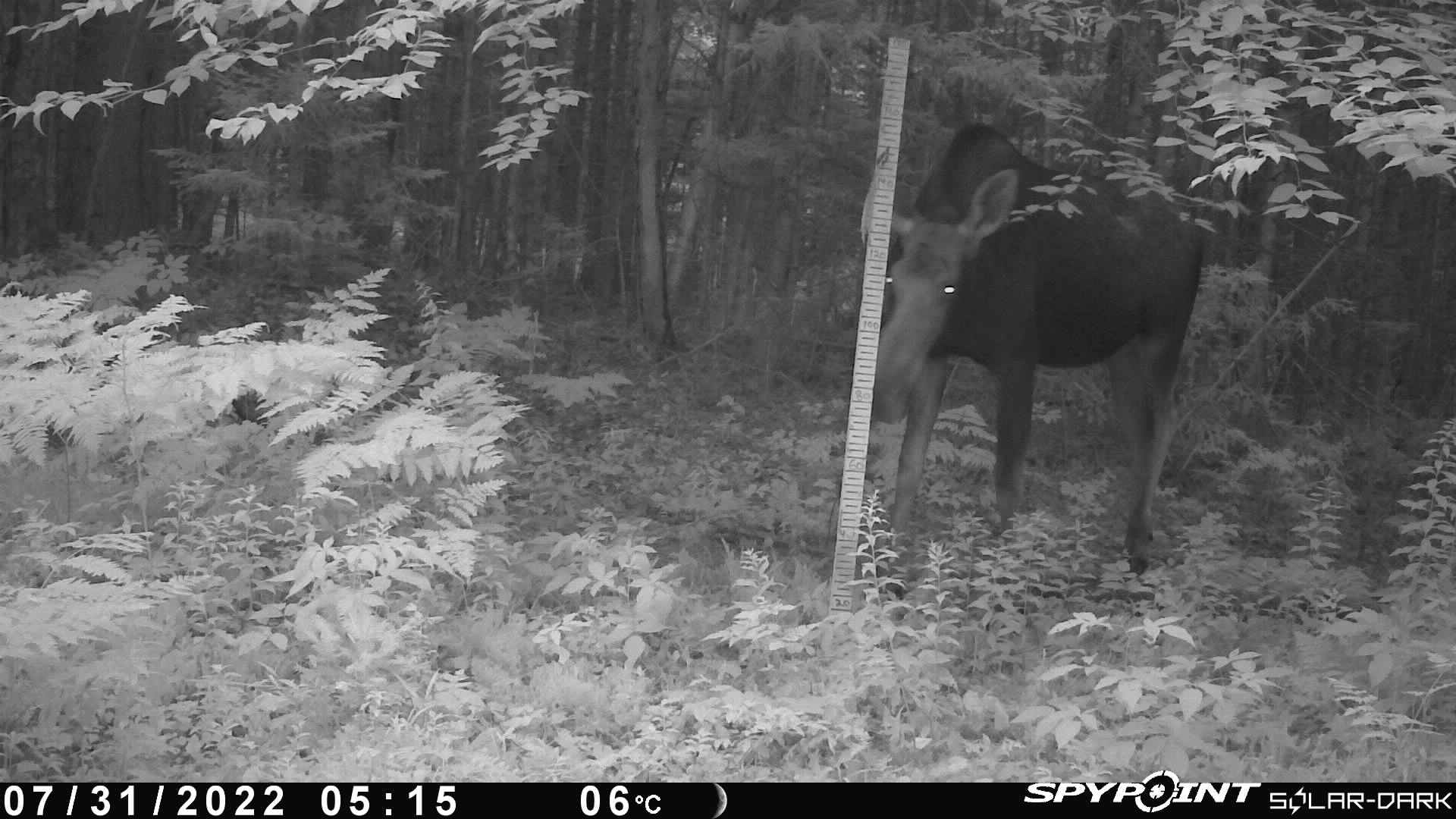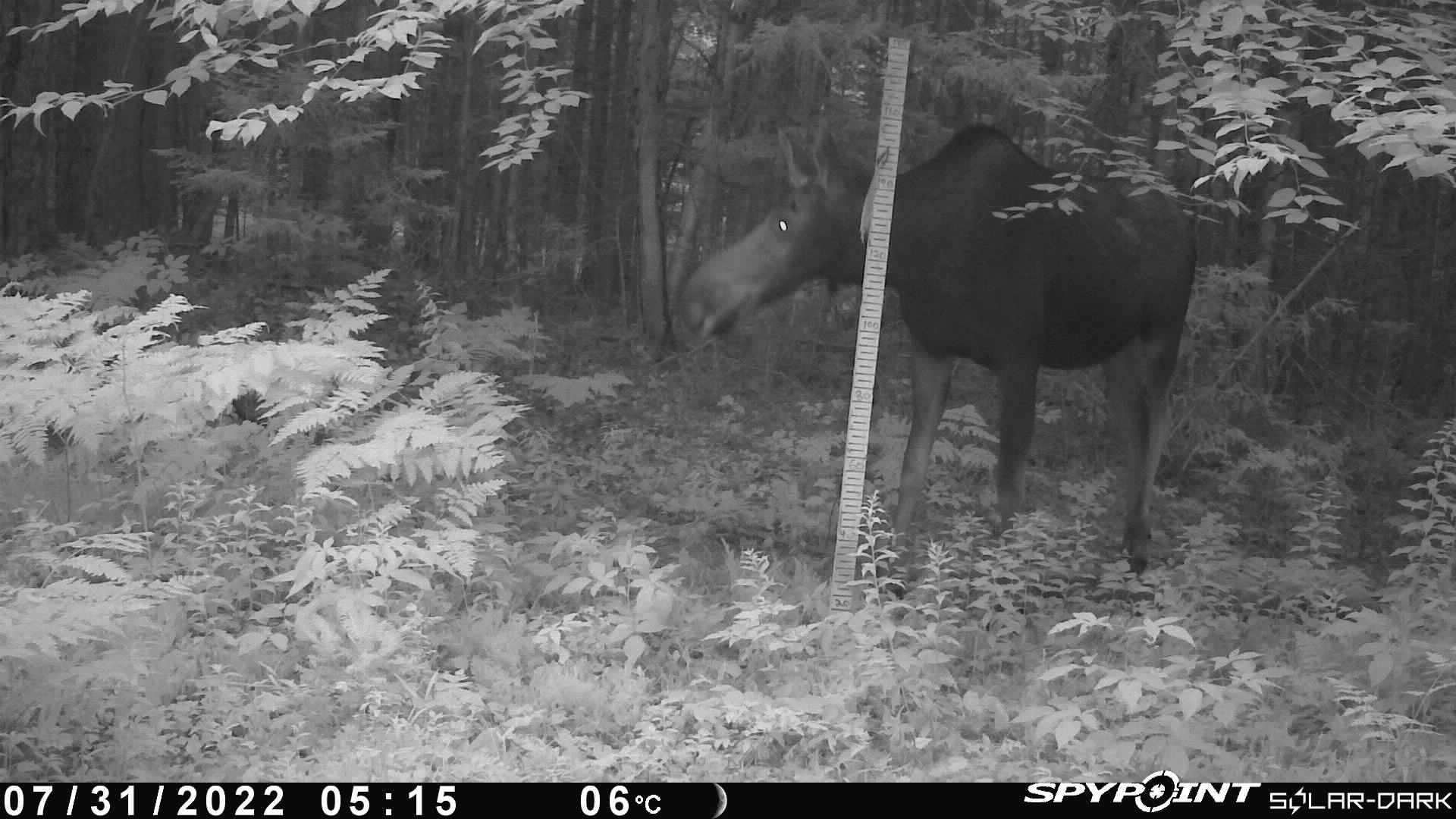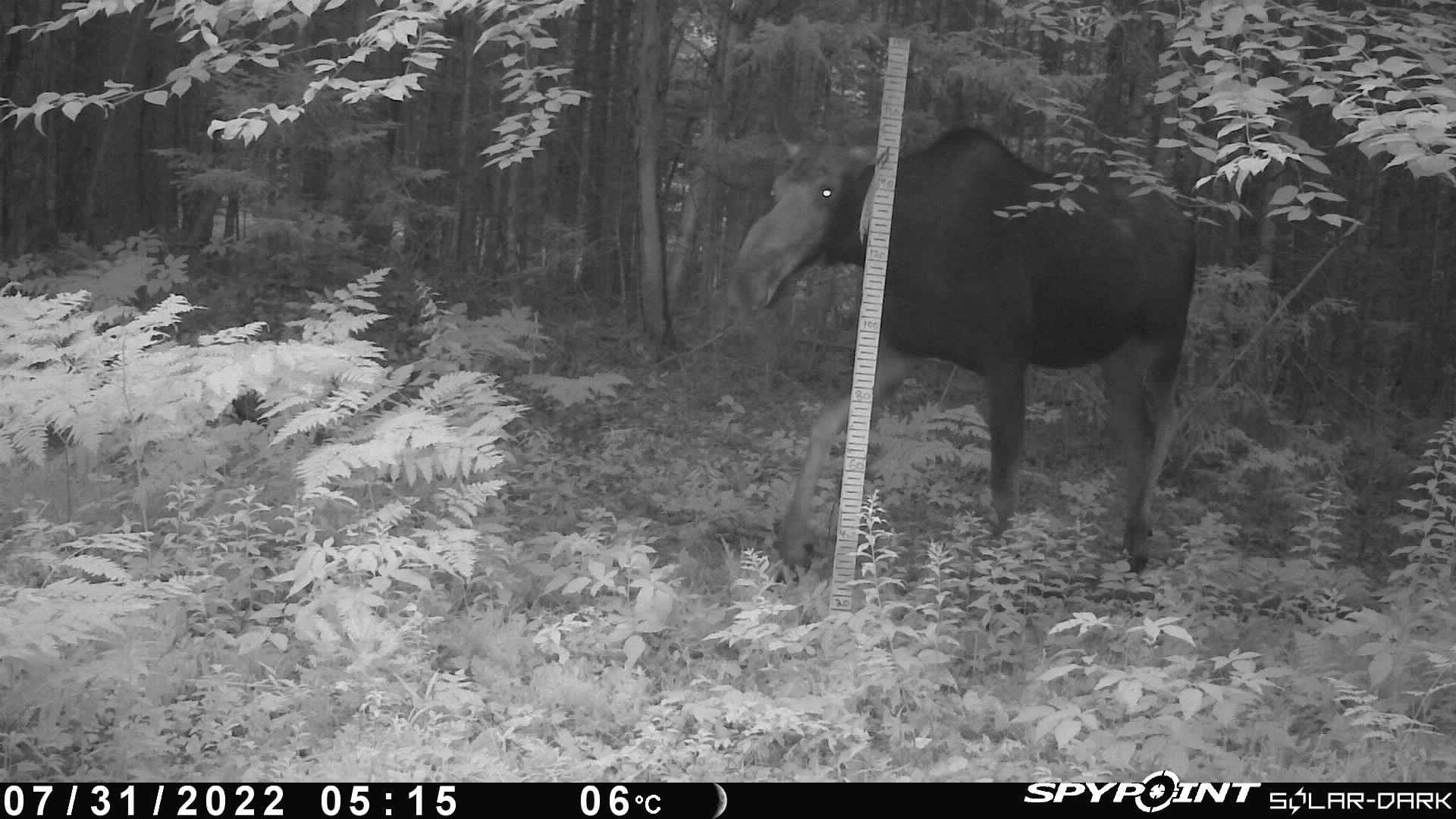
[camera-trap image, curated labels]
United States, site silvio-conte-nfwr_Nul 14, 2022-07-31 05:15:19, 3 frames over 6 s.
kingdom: Animalia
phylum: Chordata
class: Mammalia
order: Artiodactyla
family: Cervidae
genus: Alces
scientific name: Alces alces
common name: moose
Moose (Alces alces).